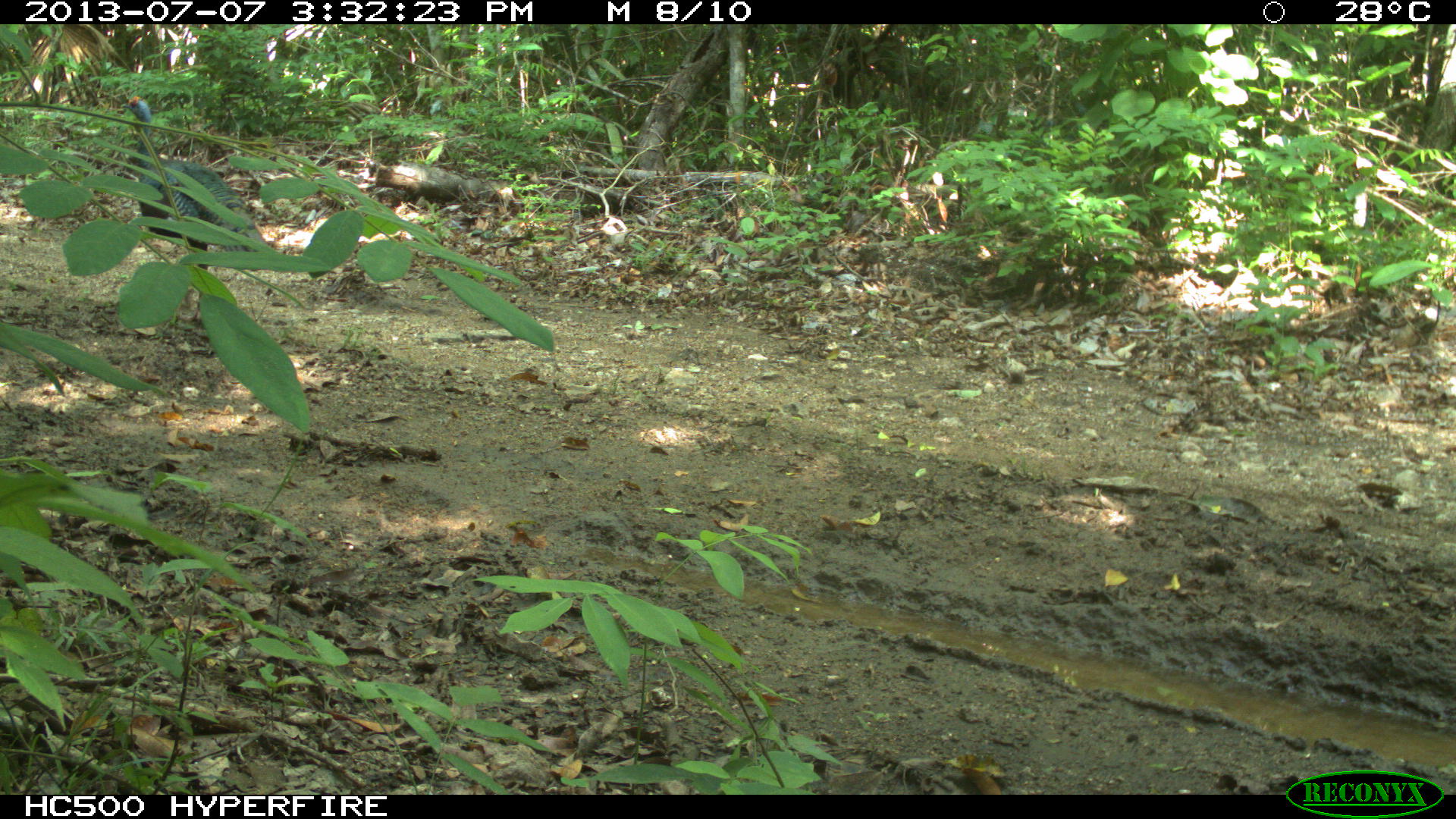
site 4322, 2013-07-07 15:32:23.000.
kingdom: Animalia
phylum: Chordata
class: Aves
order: Galliformes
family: Phasianidae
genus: Meleagris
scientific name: Meleagris ocellata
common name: ocellated turkey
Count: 1.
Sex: male.